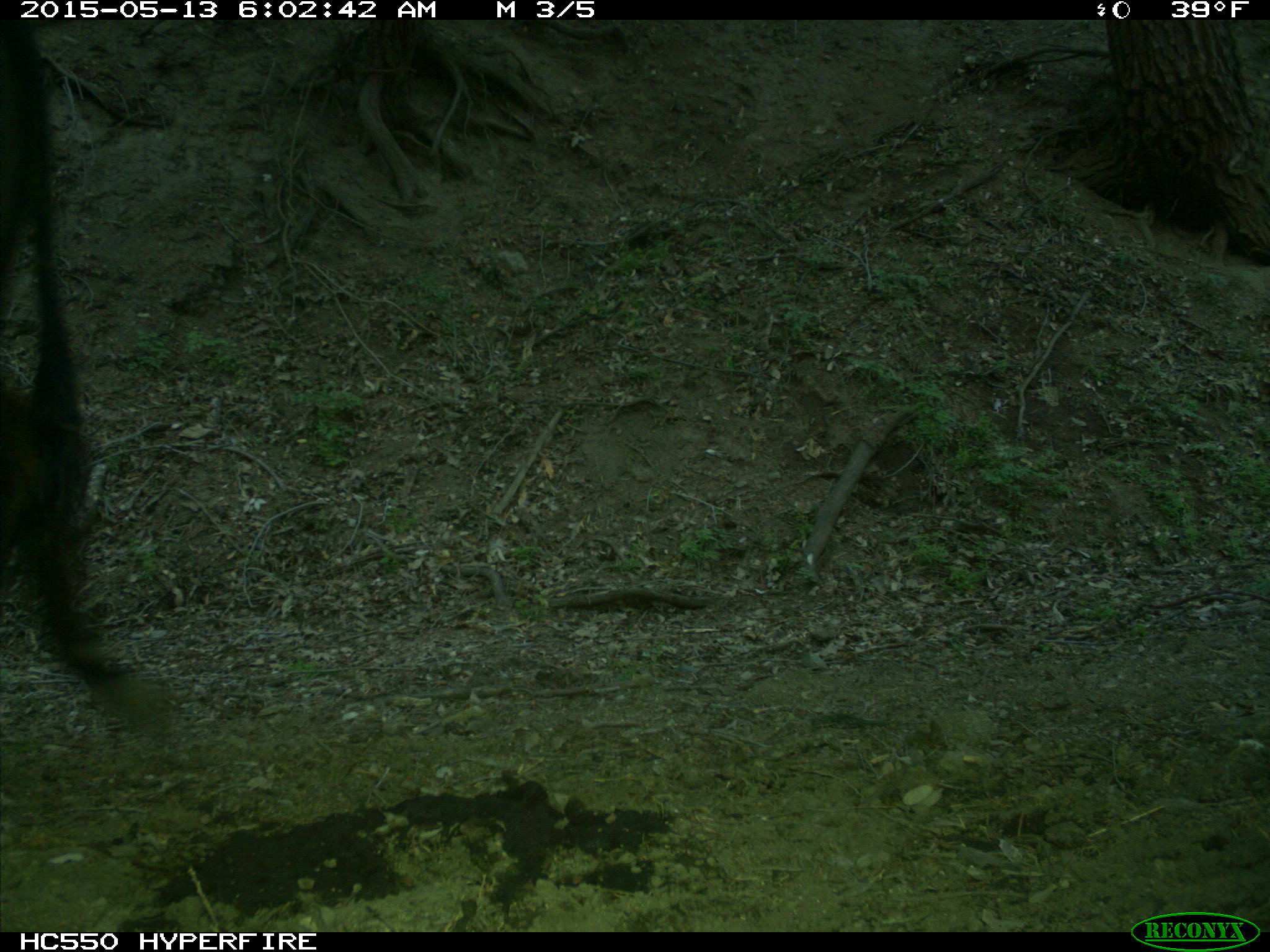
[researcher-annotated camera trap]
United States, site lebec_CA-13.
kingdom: Animalia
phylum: Chordata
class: Mammalia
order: Artiodactyla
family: Bovidae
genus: Bos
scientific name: Bos taurus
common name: domestic cow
Bos taurus (domestic cow).